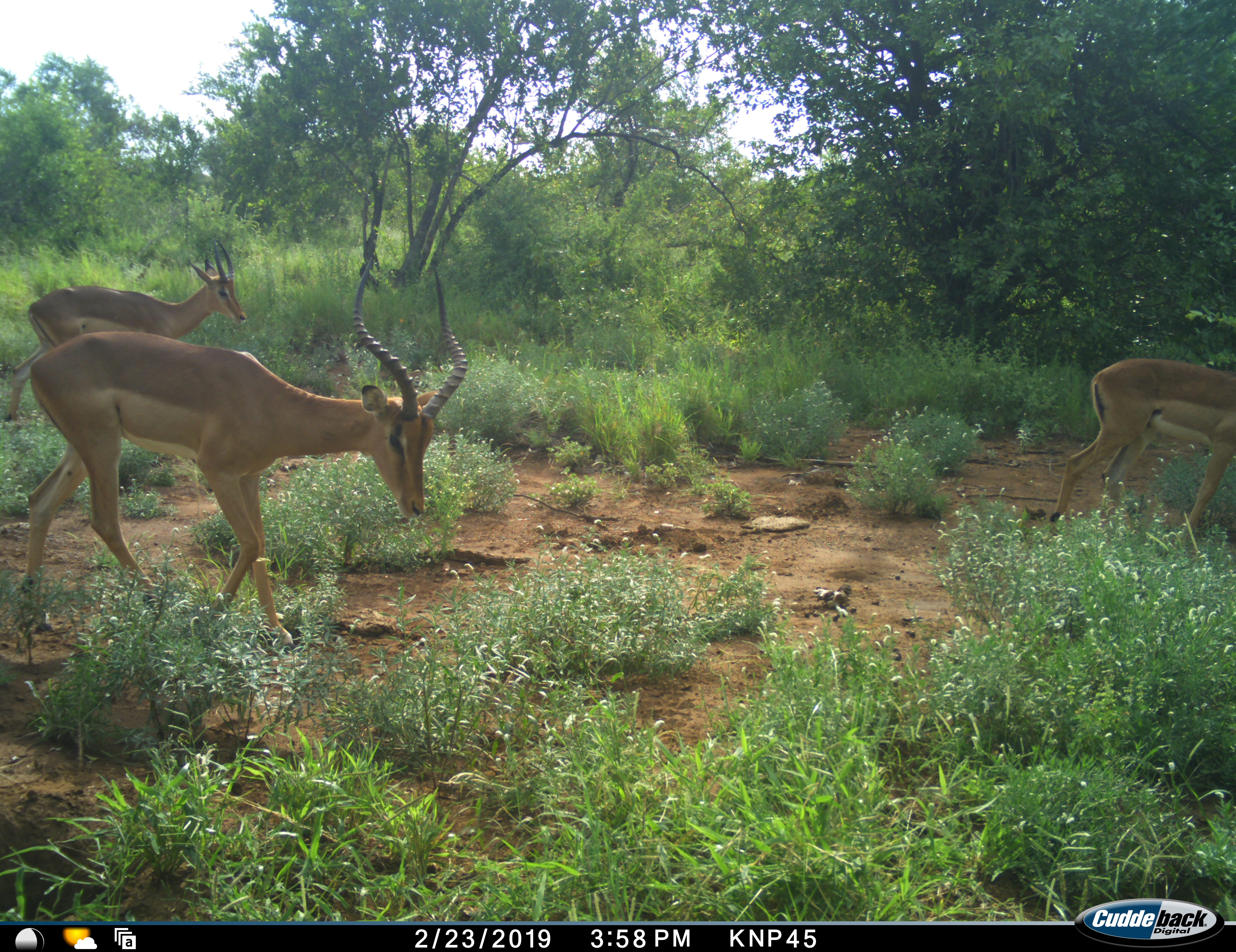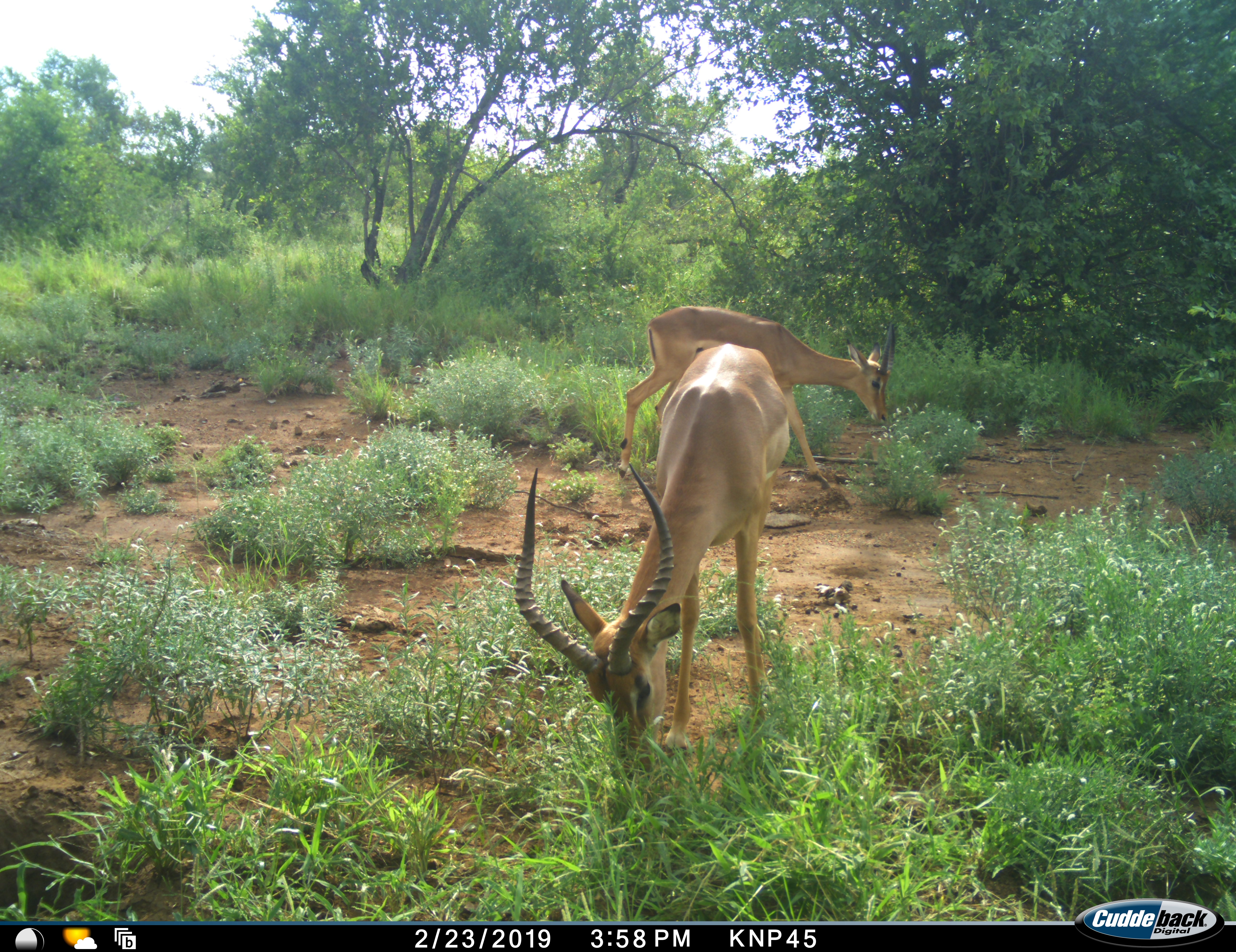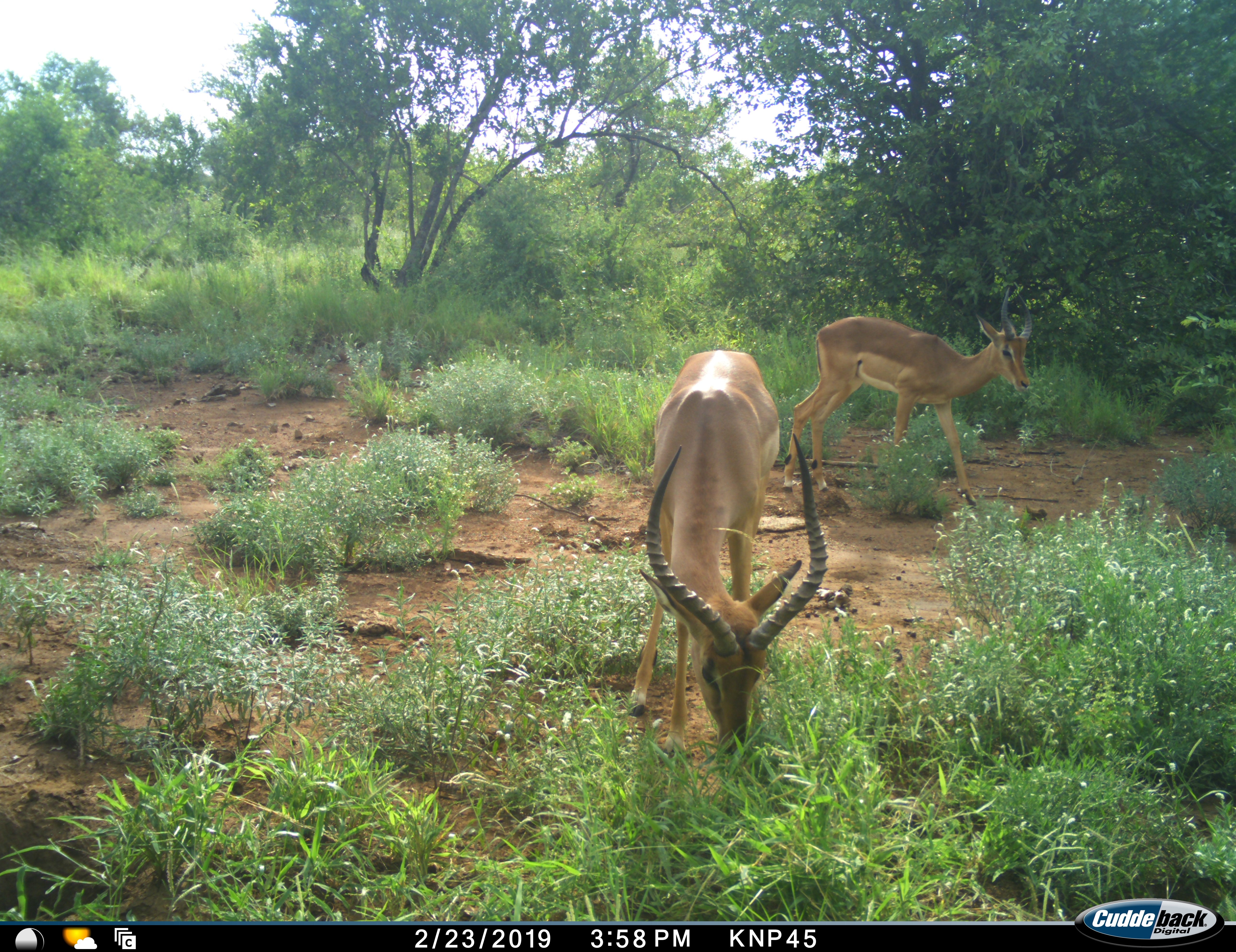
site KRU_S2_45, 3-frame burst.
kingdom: Animalia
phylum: Chordata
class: Mammalia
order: Artiodactyla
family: Bovidae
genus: Aepyceros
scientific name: Aepyceros melampus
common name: impala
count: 3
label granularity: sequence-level